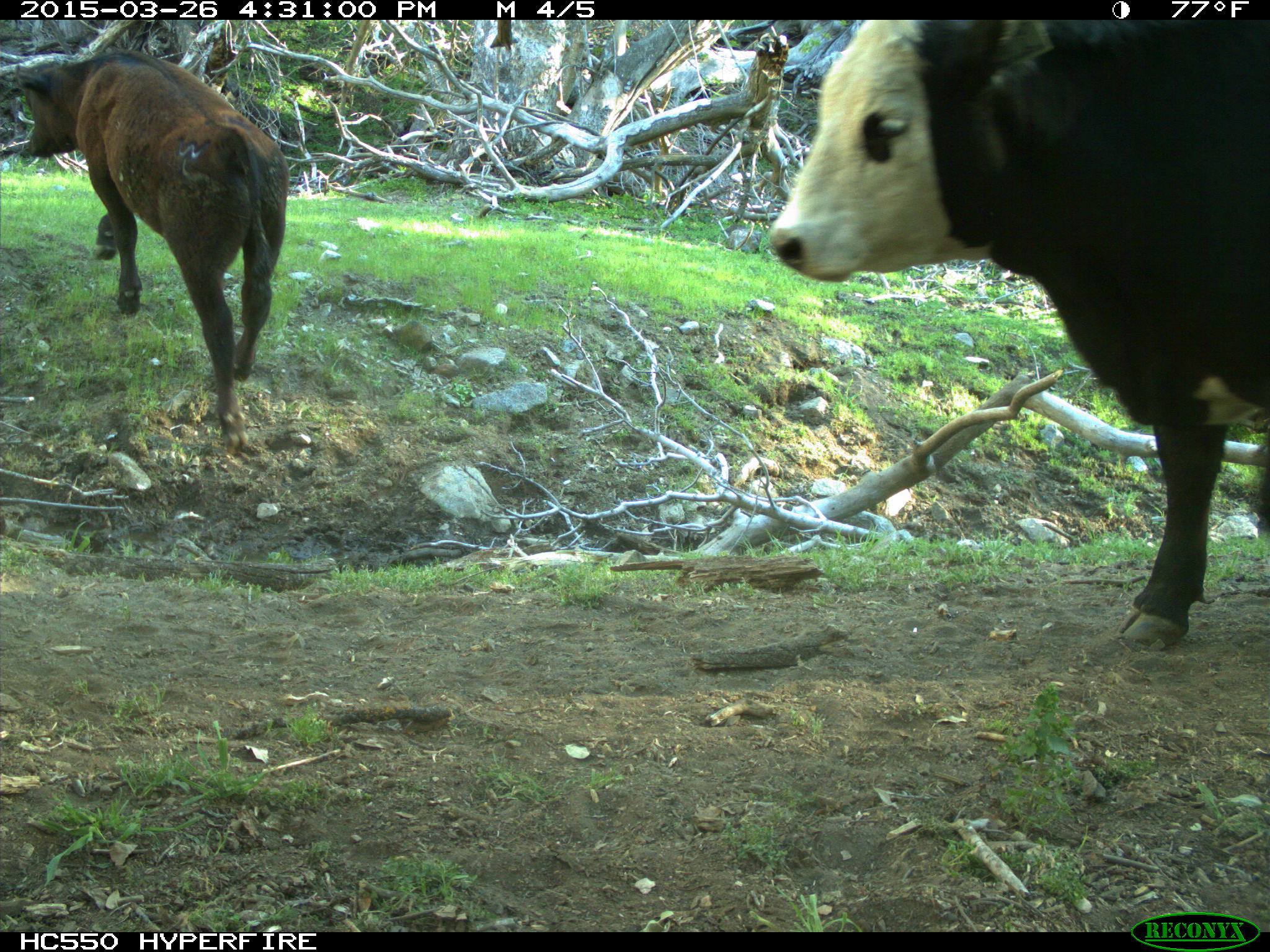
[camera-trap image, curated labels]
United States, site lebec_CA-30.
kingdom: Animalia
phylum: Chordata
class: Mammalia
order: Artiodactyla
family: Bovidae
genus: Bos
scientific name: Bos taurus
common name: domestic cow